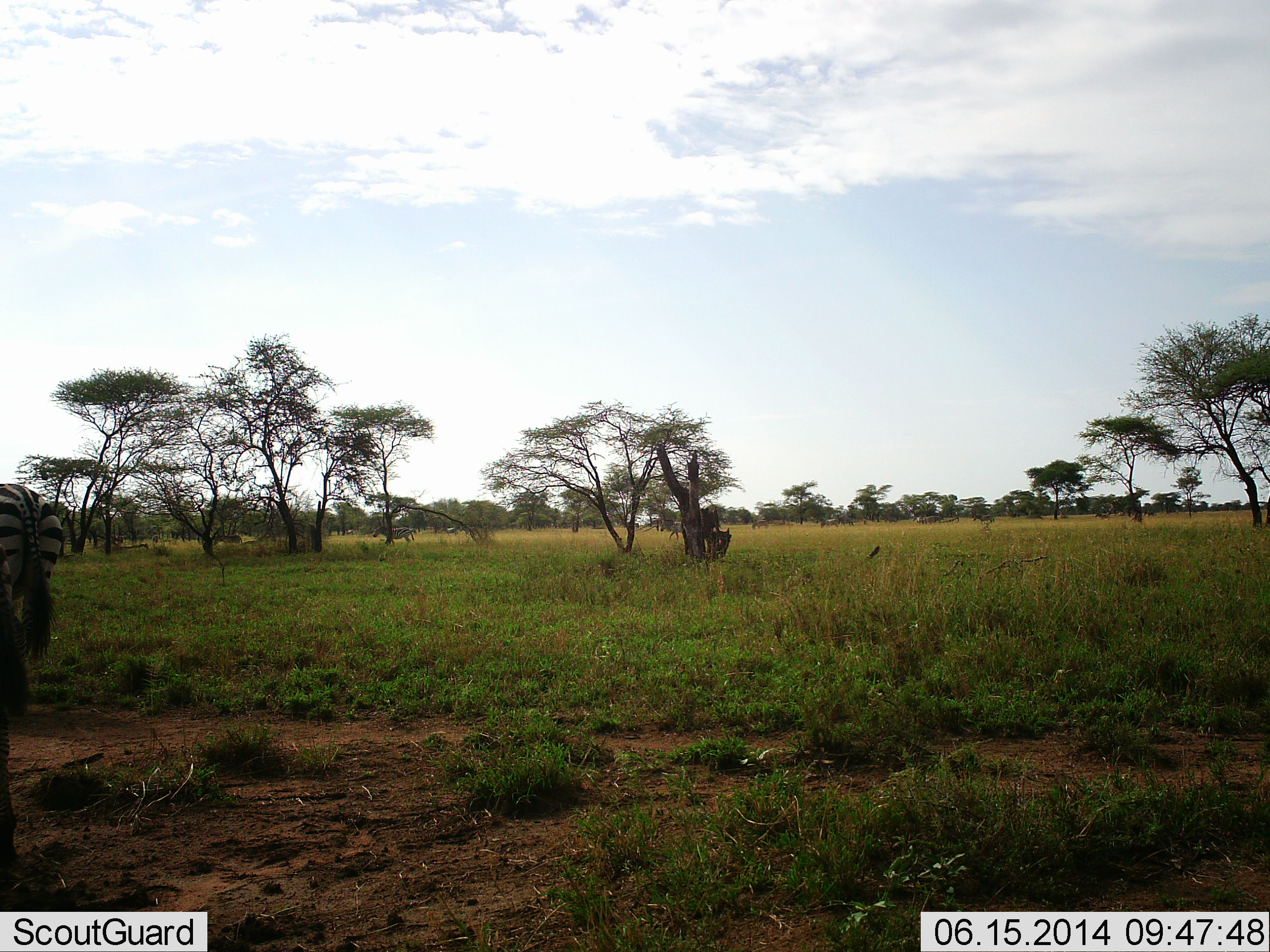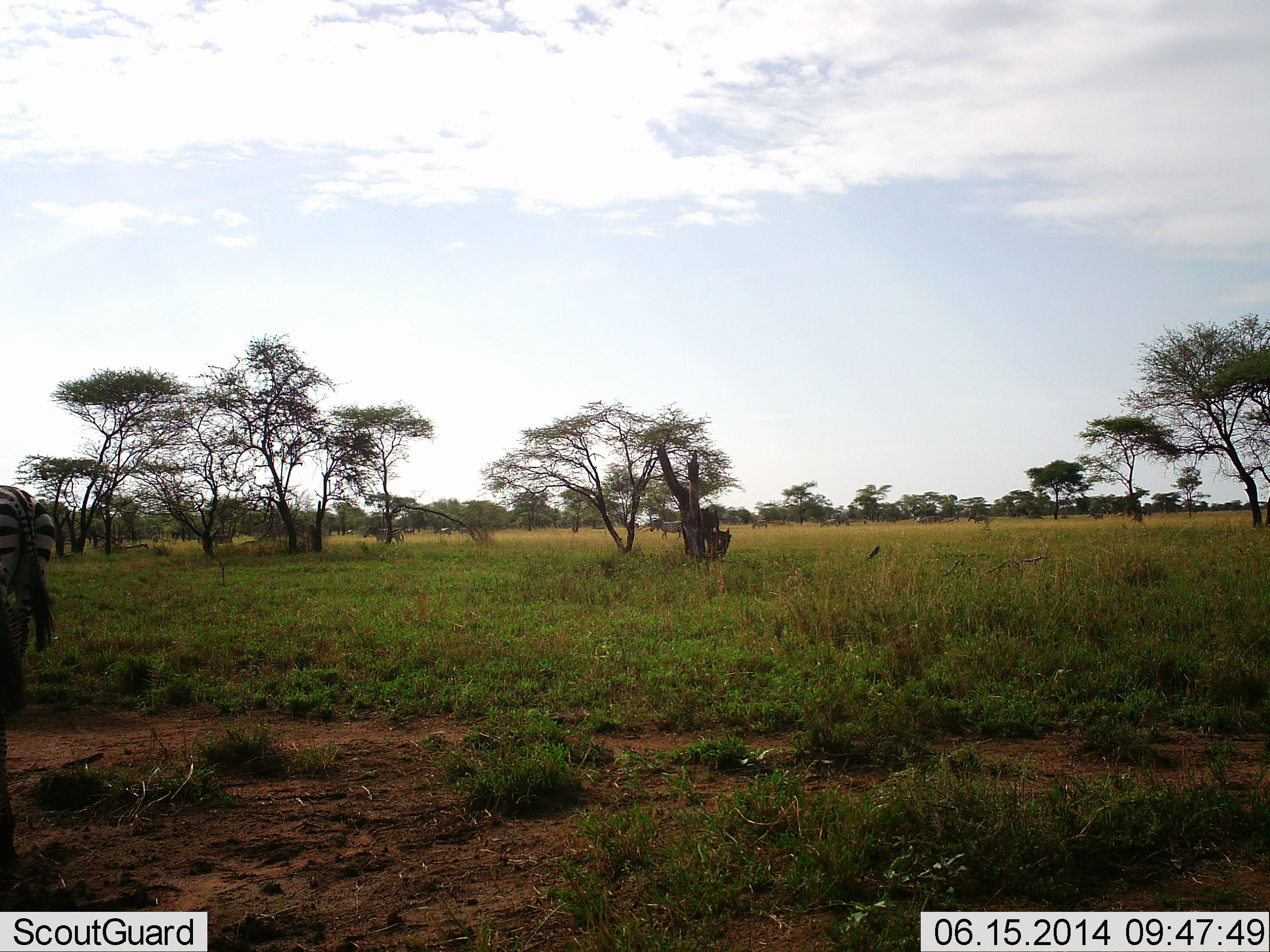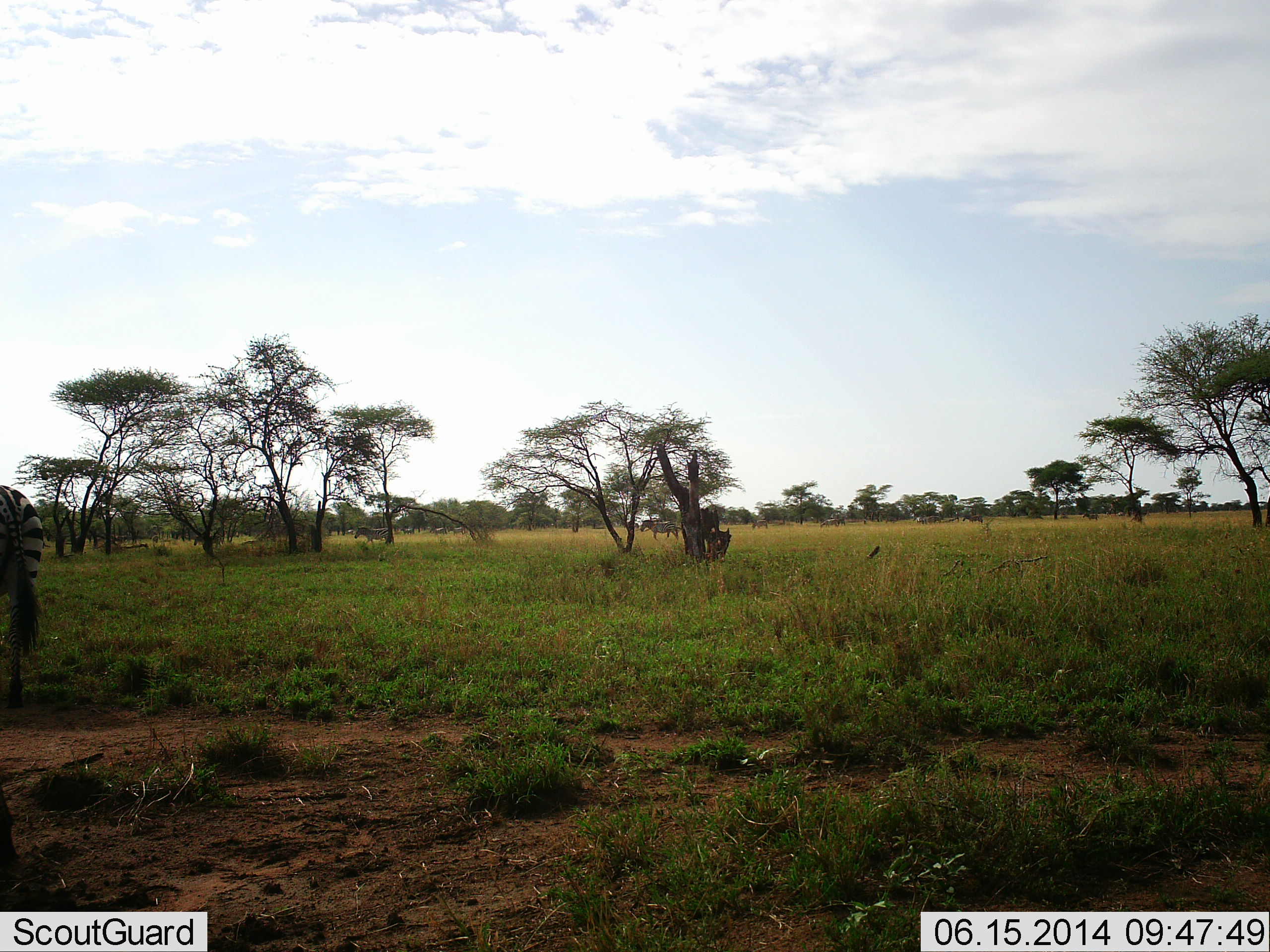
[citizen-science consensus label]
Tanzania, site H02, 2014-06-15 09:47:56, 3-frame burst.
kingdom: Animalia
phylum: Chordata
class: Mammalia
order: Perissodactyla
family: Equidae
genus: Equus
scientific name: Equus quagga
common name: plains zebra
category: zebra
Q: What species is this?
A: Zebra (plains zebra) (Equus quagga).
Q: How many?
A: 5.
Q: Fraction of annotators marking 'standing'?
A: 27%.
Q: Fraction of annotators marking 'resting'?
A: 0%.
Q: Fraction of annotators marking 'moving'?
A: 64%.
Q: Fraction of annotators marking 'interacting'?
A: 0%.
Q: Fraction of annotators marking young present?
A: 0%.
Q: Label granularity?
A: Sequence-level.